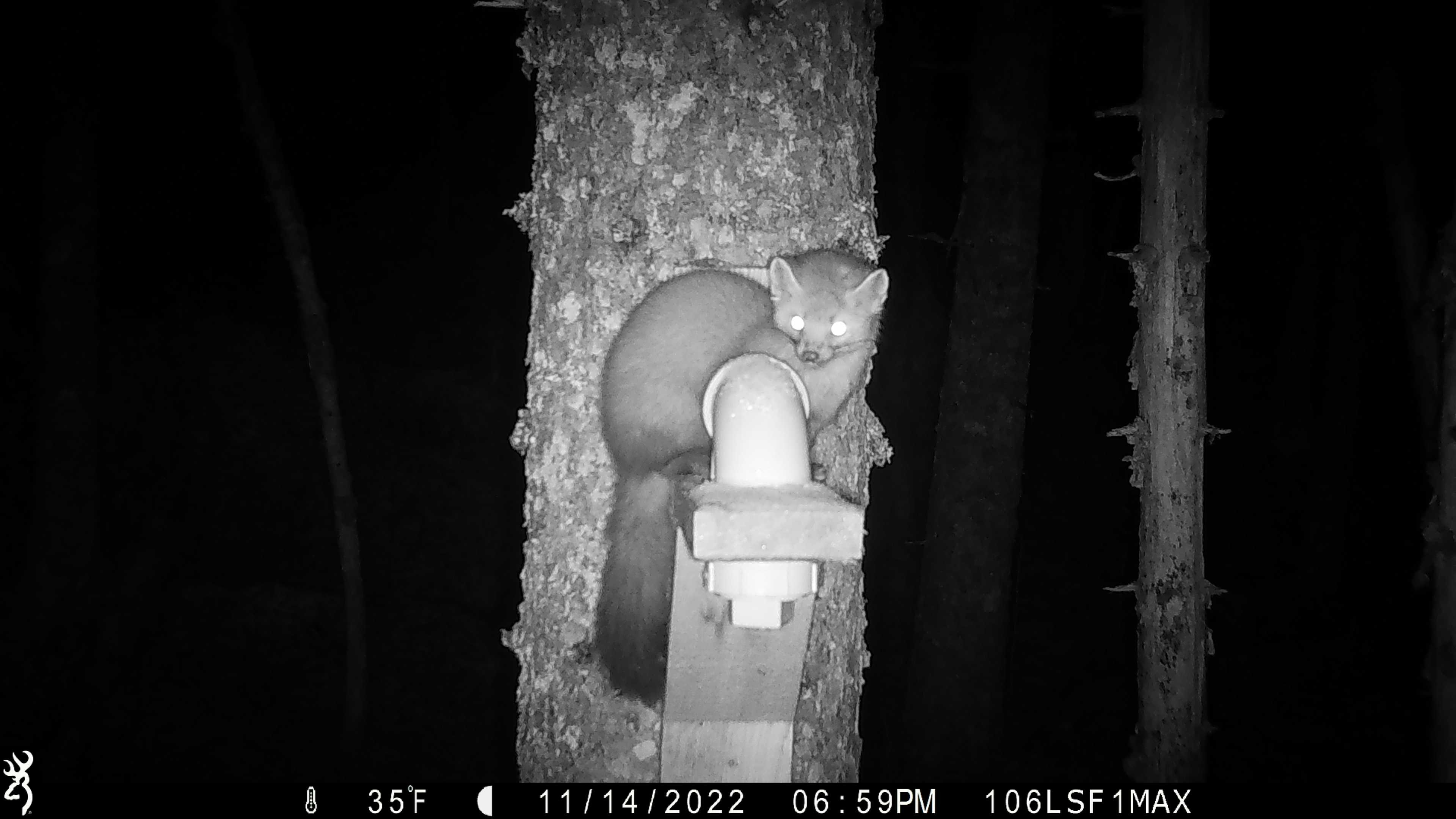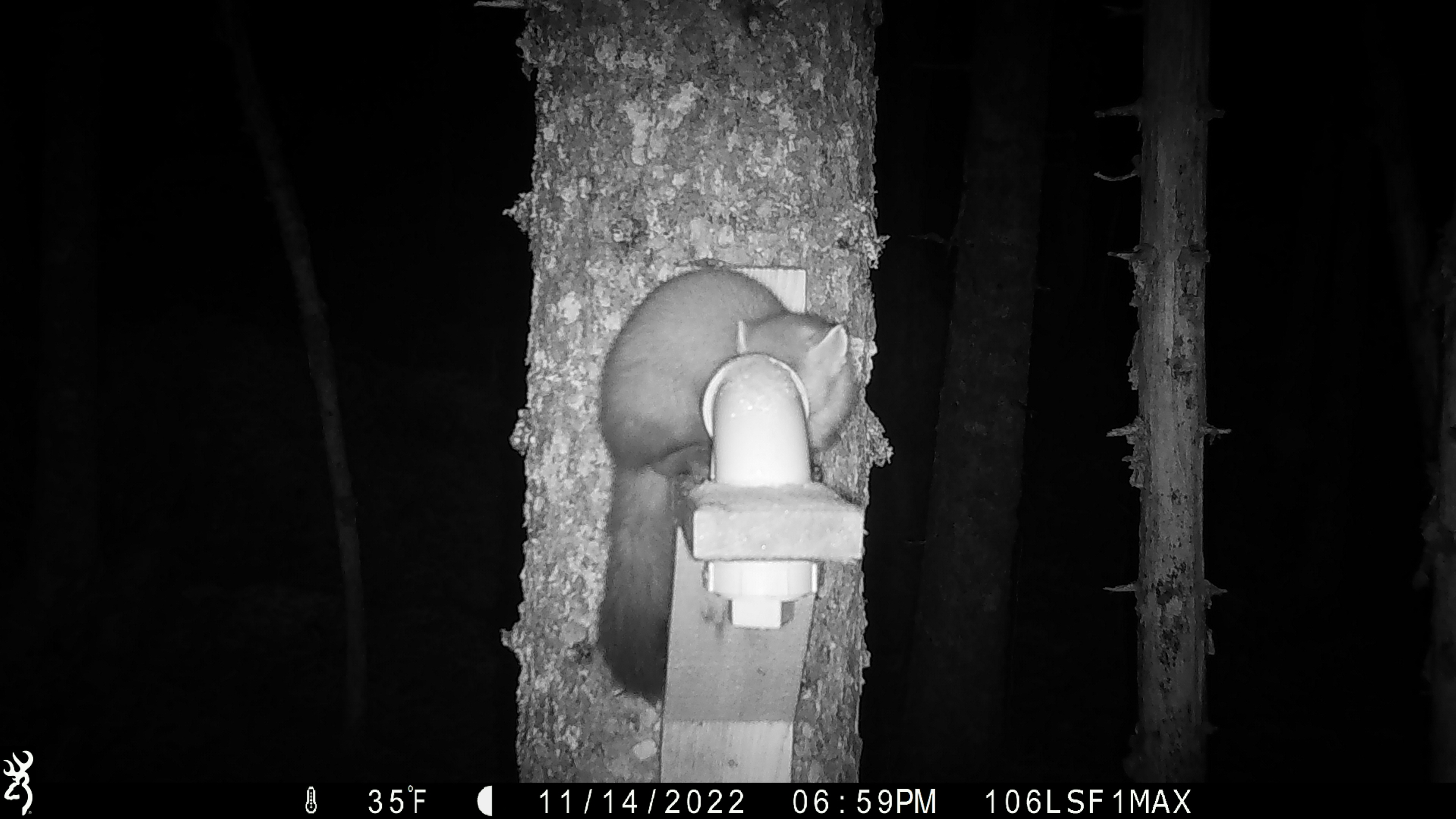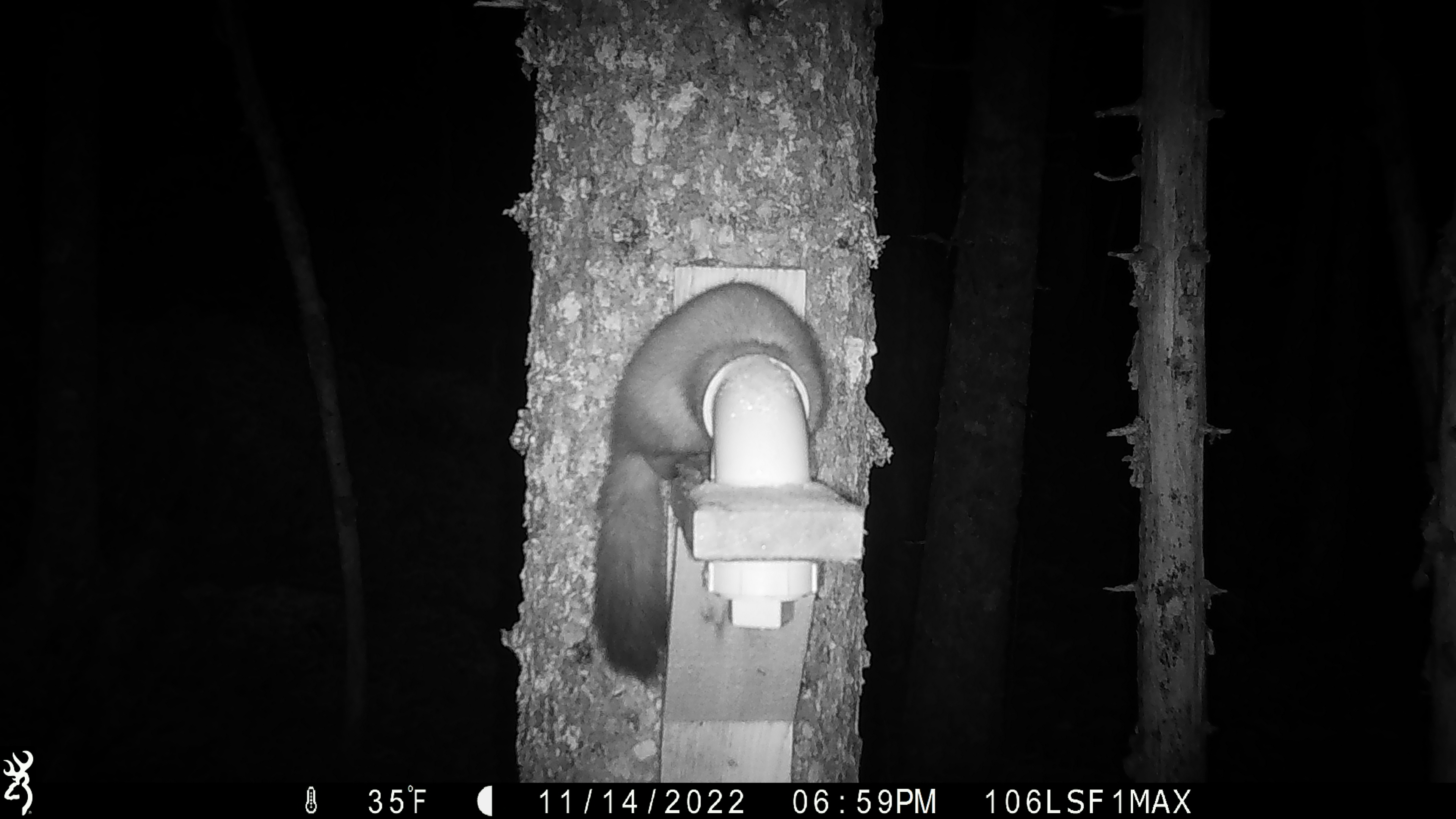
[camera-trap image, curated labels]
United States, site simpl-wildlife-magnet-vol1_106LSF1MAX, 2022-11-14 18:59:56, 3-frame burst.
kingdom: Animalia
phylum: Chordata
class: Mammalia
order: Carnivora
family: Mustelidae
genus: Martes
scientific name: Martes americana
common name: american marten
American marten (Martes americana).